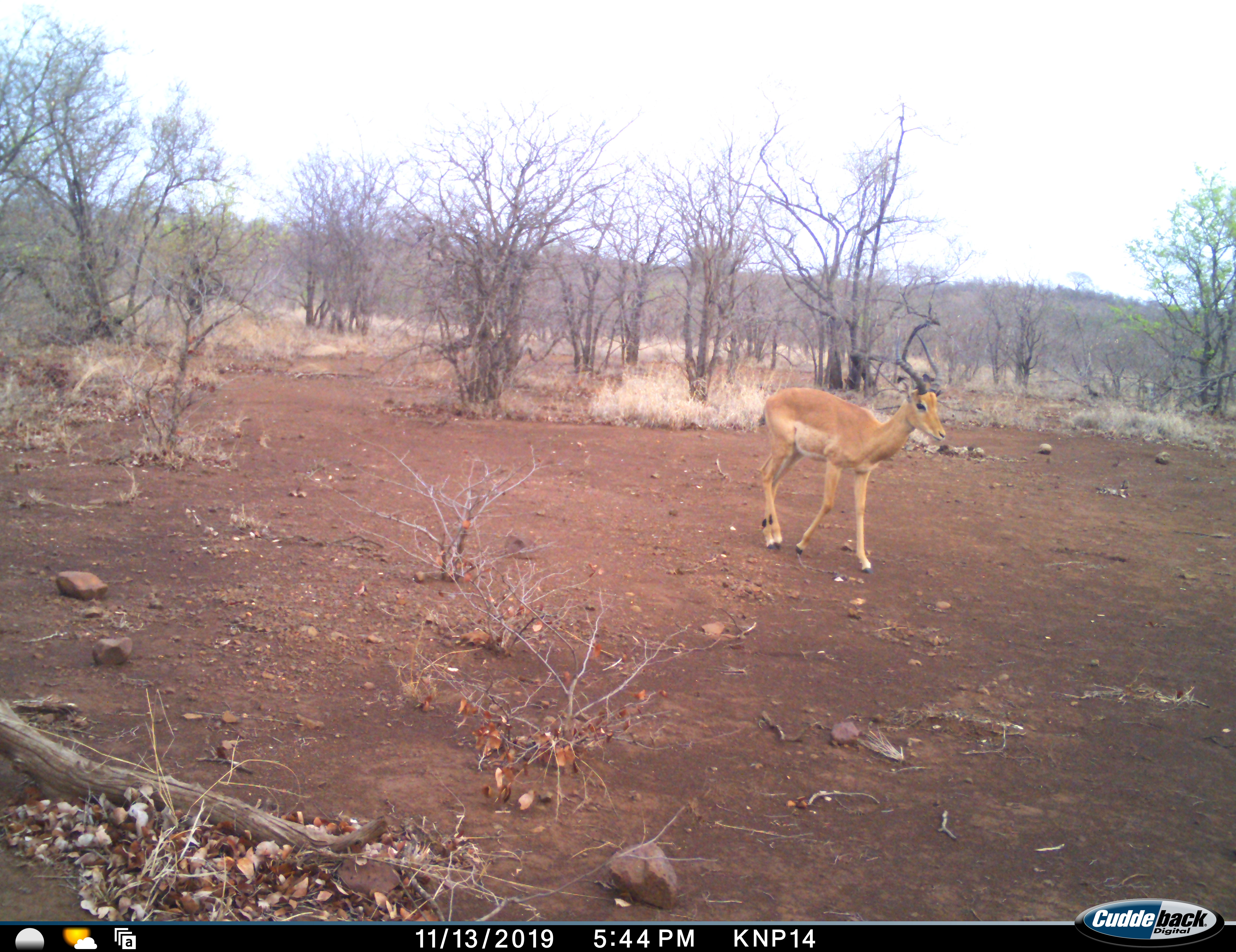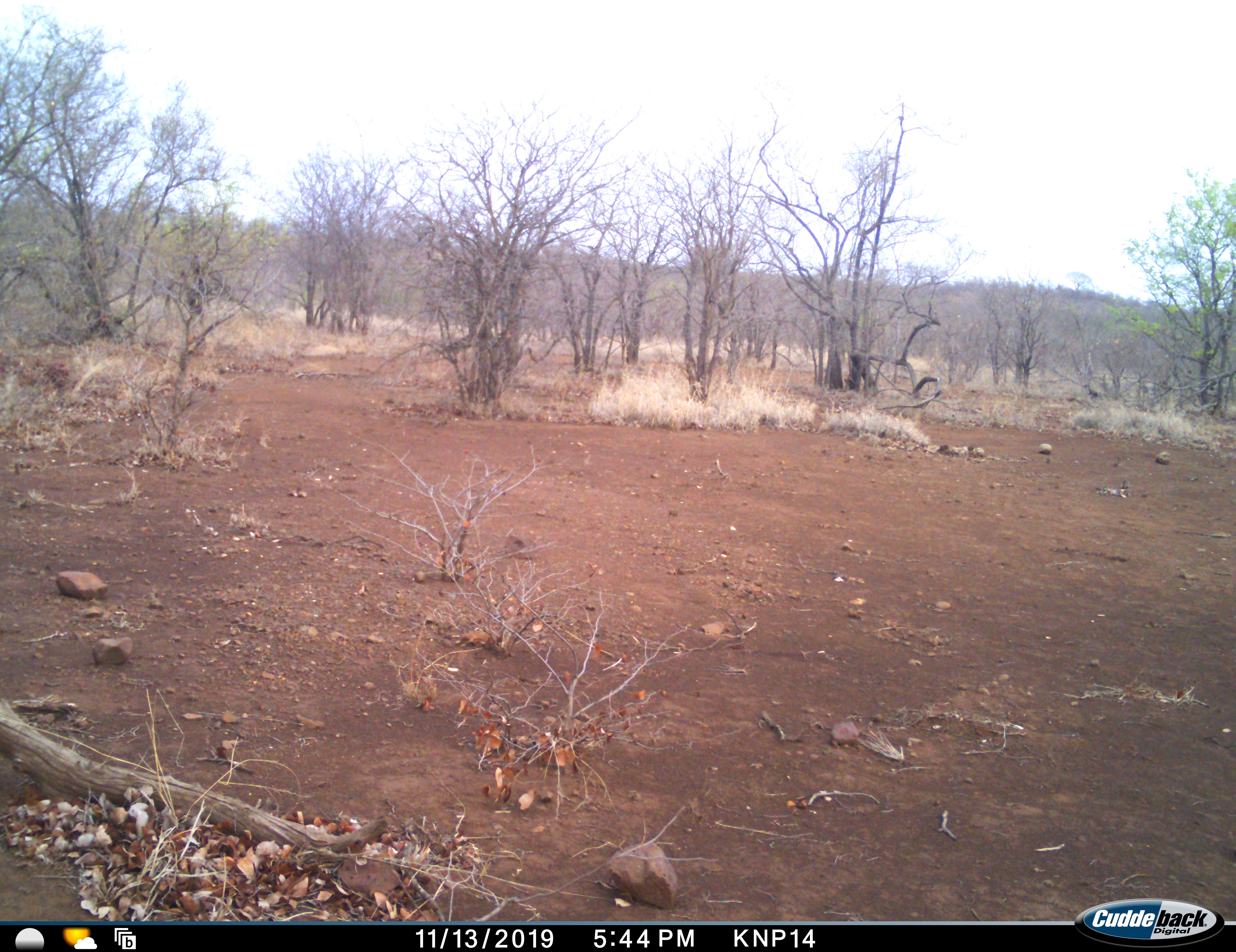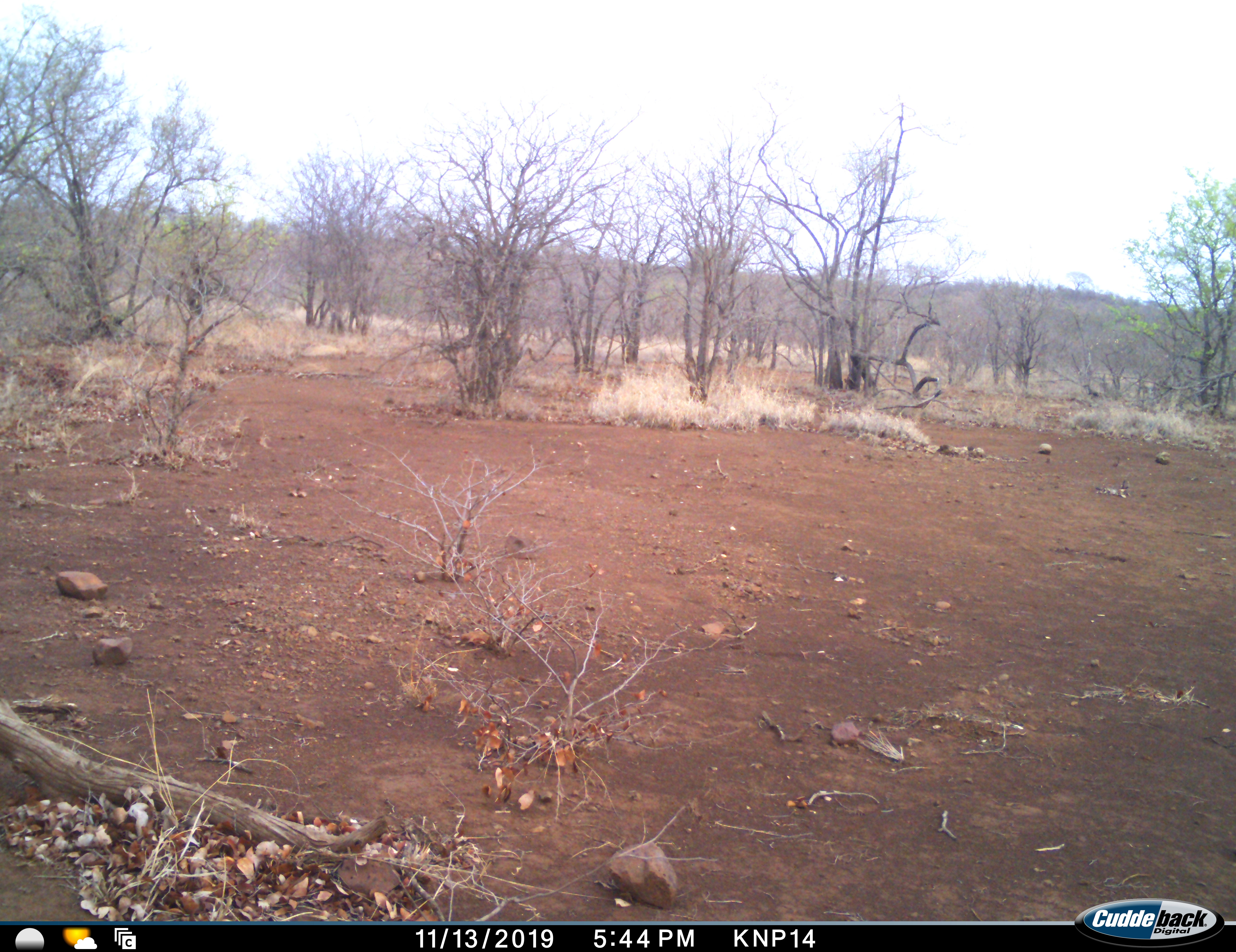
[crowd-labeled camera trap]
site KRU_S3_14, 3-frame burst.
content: unidentified animal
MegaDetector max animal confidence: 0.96